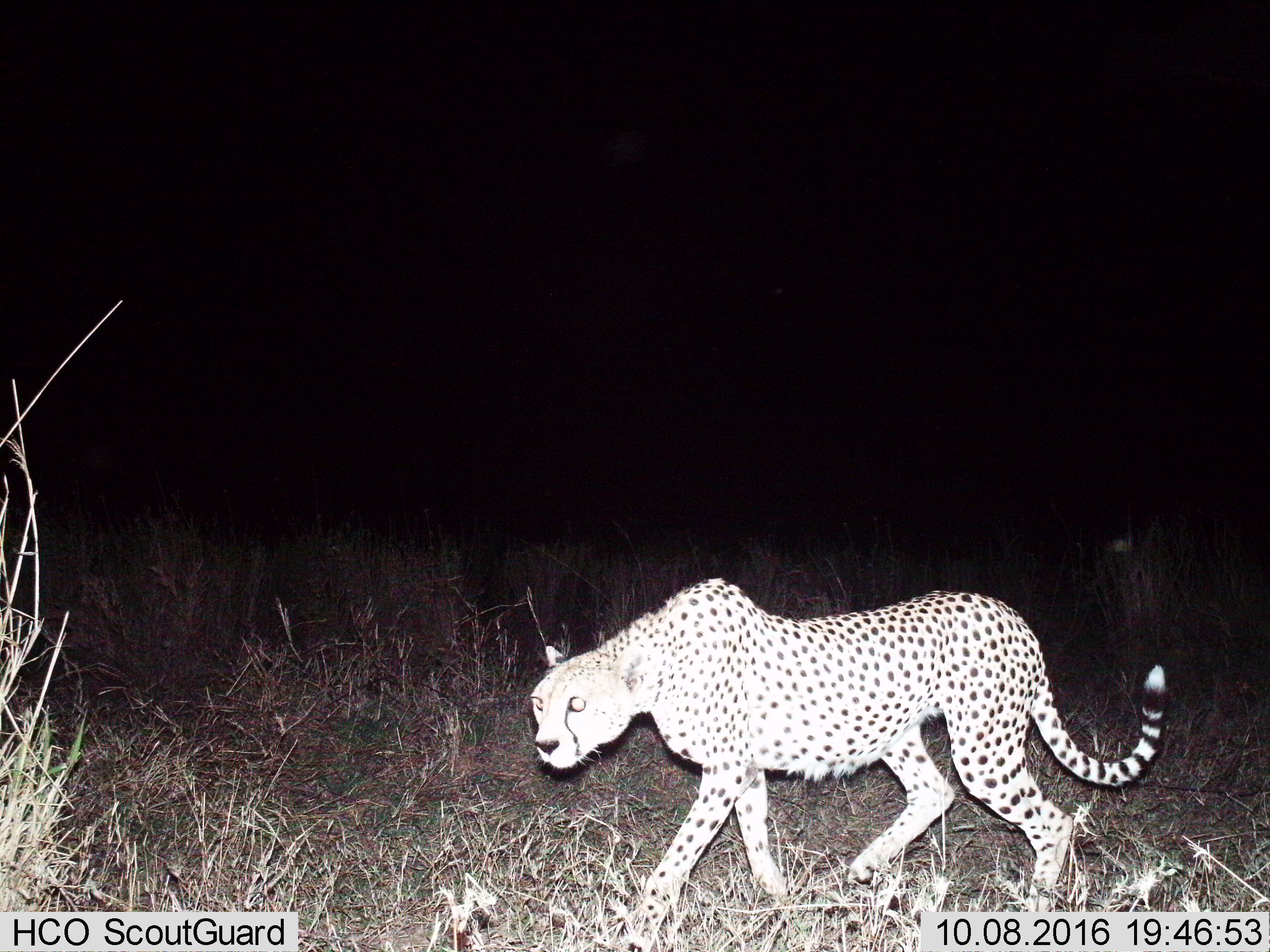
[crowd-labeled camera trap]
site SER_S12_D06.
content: unidentified animal